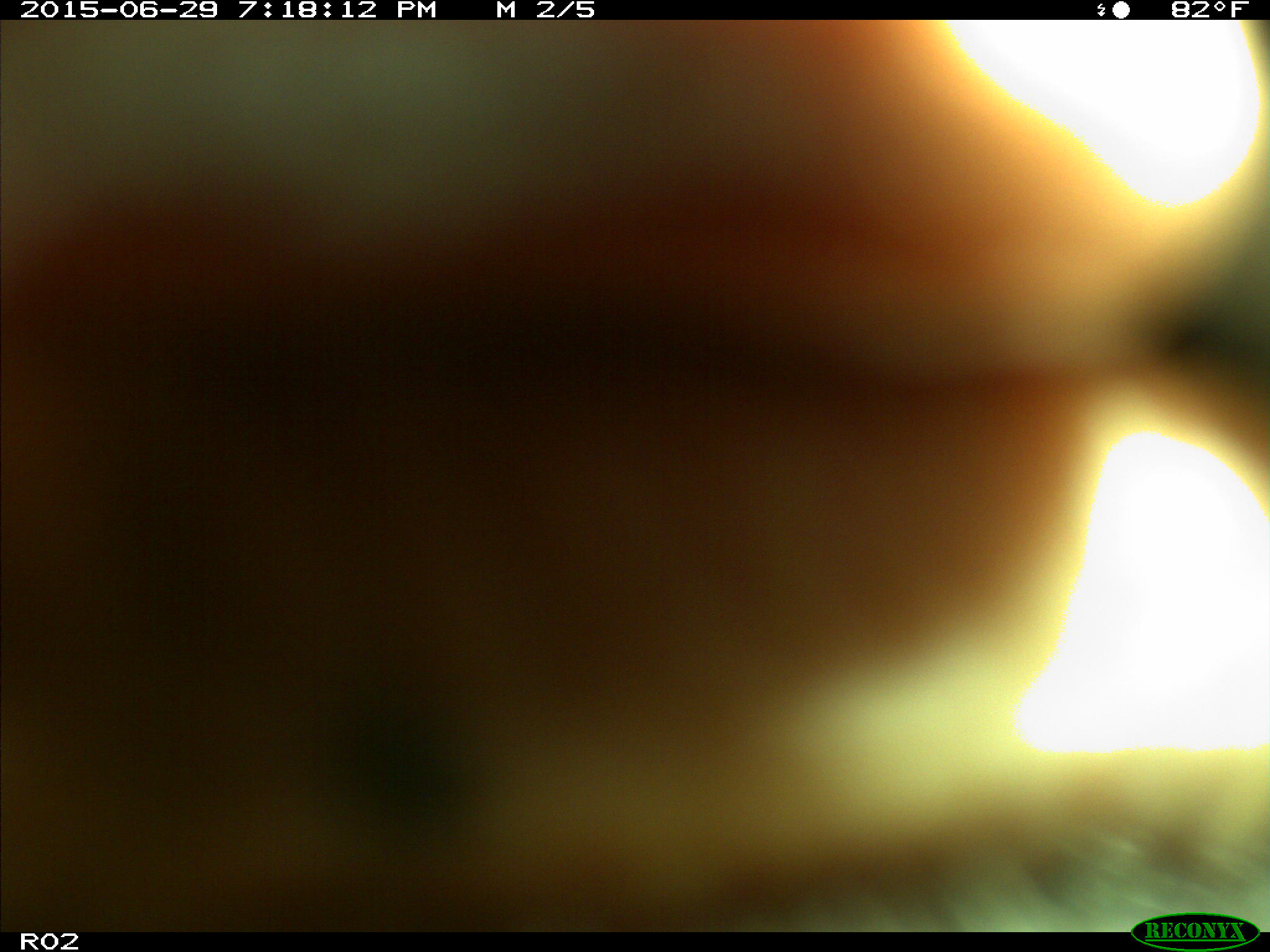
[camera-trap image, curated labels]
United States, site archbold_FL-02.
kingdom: Animalia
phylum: Chordata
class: Mammalia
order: Artiodactyla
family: Bovidae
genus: Bos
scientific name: Bos taurus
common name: domestic cow